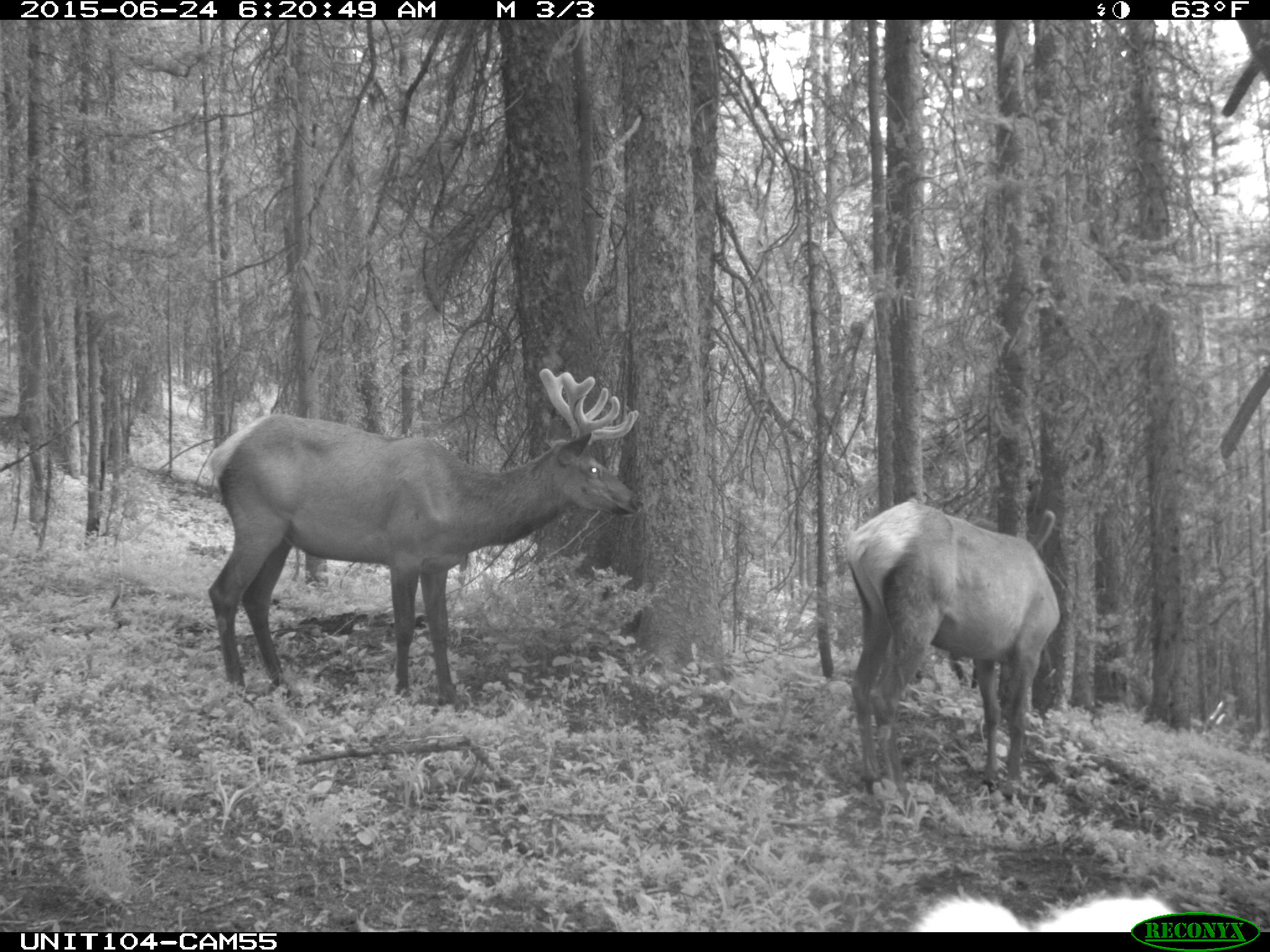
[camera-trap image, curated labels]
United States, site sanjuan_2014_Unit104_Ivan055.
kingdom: Animalia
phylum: Chordata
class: Mammalia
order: Artiodactyla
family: Cervidae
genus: Cervus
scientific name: Cervus elaphus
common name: red deer